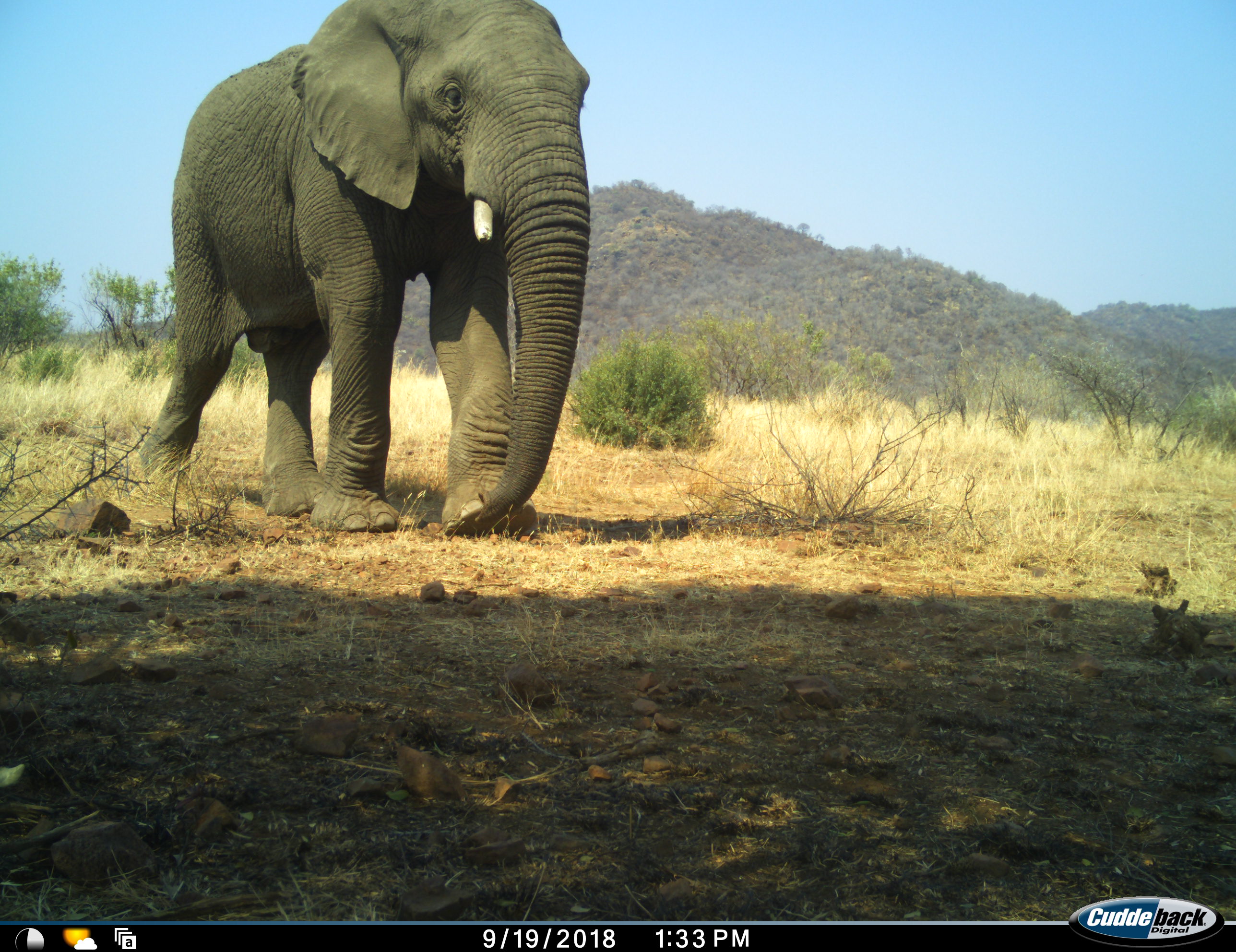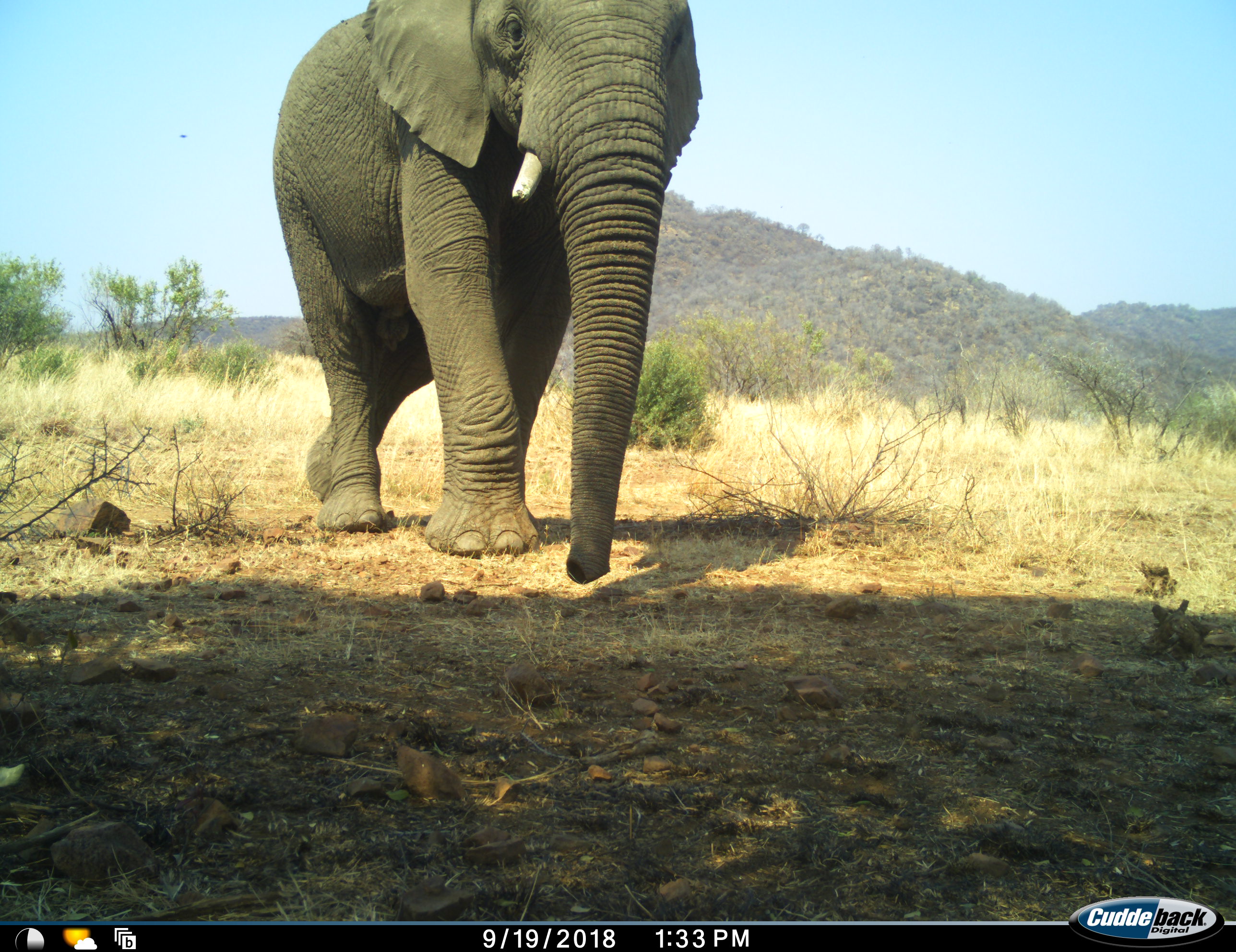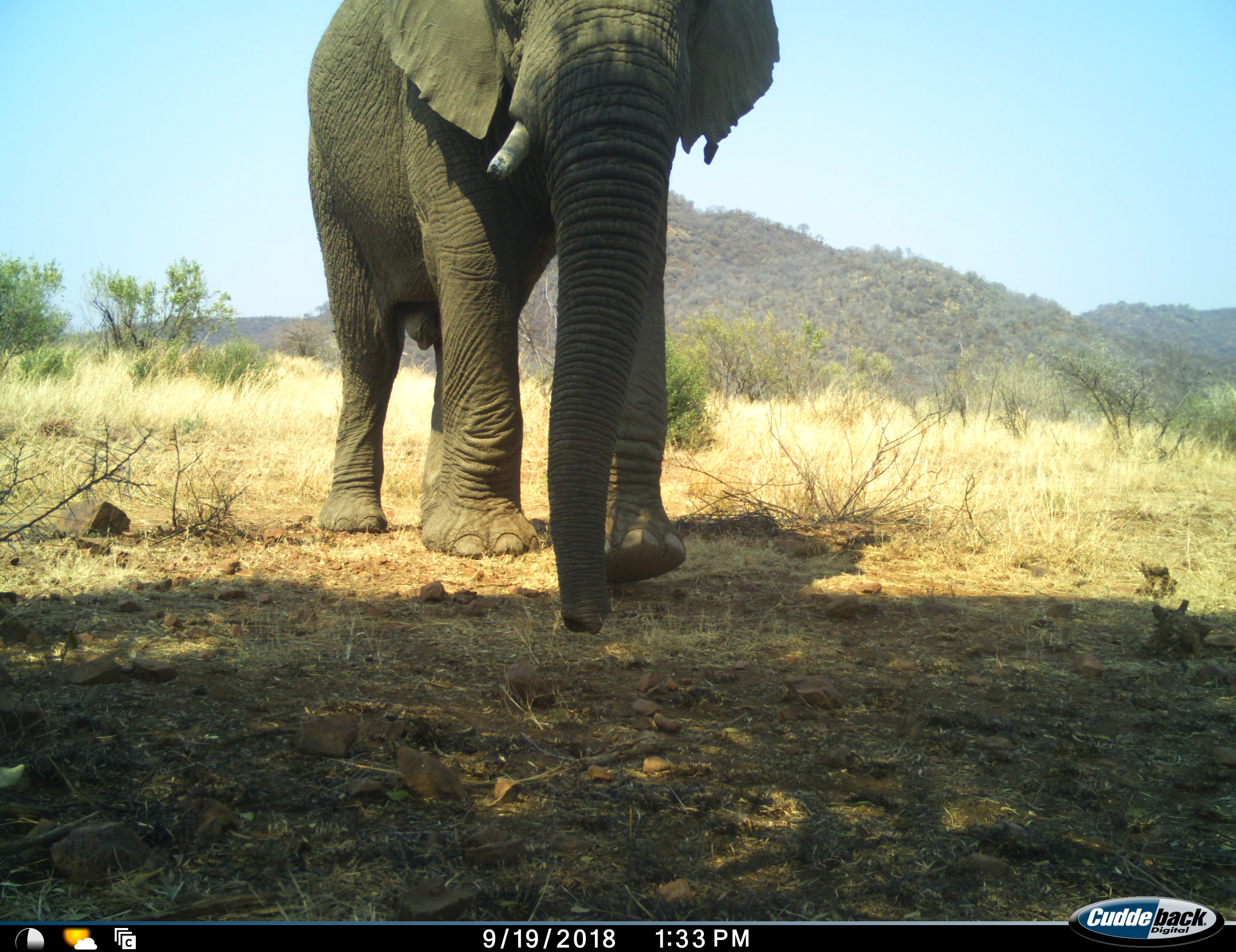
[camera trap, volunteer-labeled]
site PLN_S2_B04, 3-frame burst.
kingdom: Animalia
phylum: Chordata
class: Mammalia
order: Proboscidea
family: Elephantidae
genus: Loxodonta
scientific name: Loxodonta africana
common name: african bush elephant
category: elephant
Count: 1.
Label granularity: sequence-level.